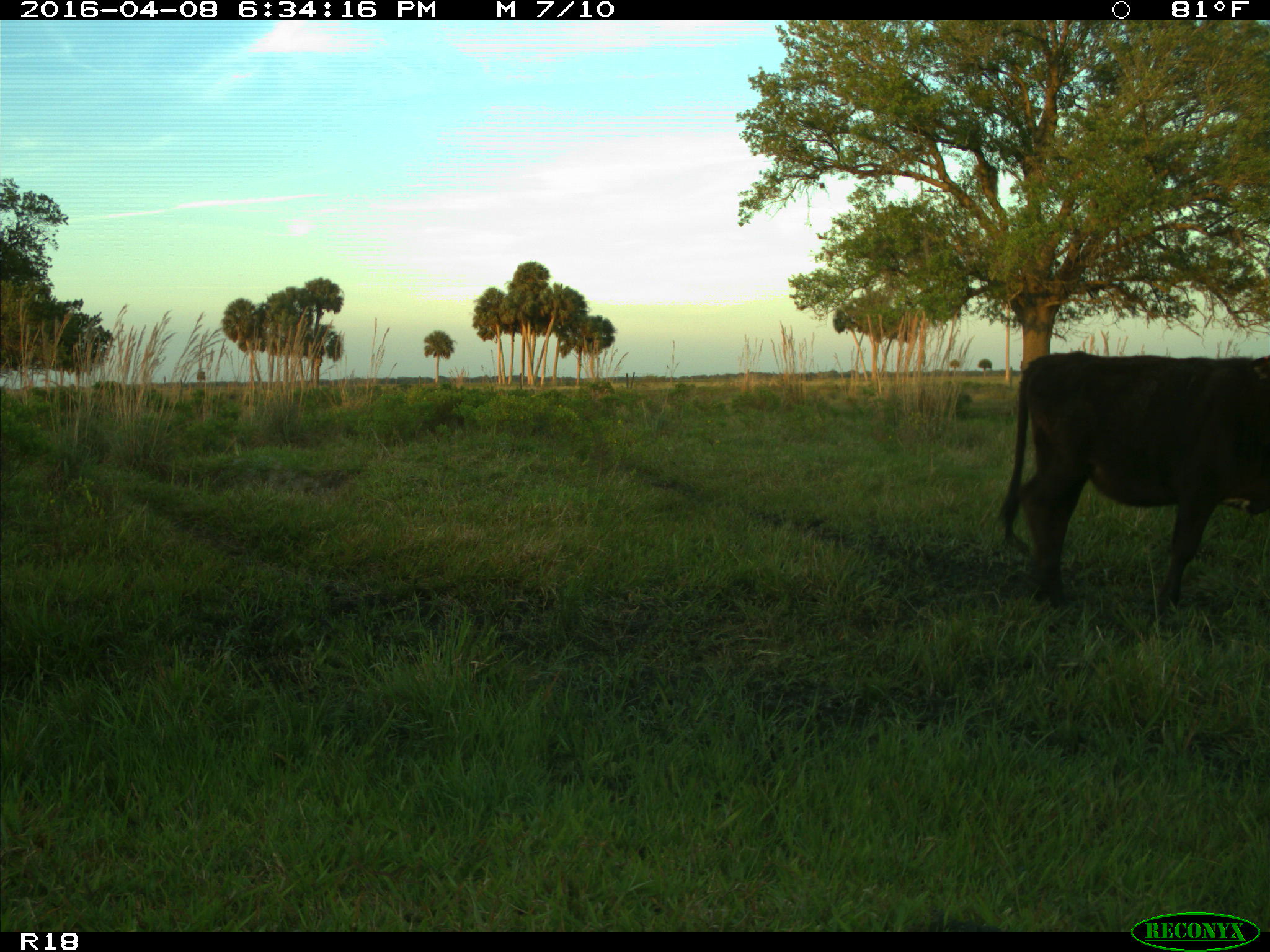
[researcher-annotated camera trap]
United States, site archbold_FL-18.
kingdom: Animalia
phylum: Chordata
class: Mammalia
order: Artiodactyla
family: Bovidae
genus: Bos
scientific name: Bos taurus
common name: domestic cow